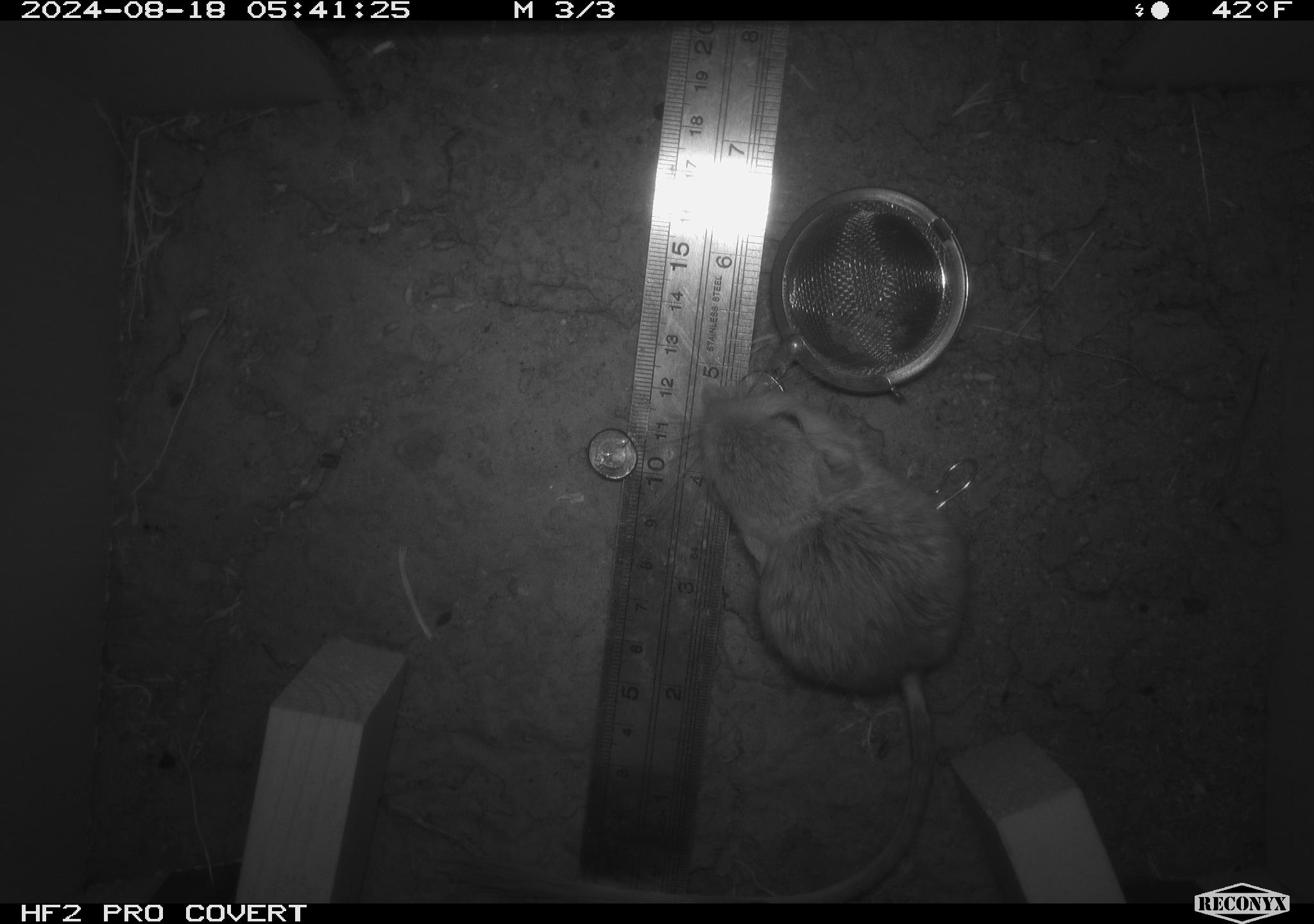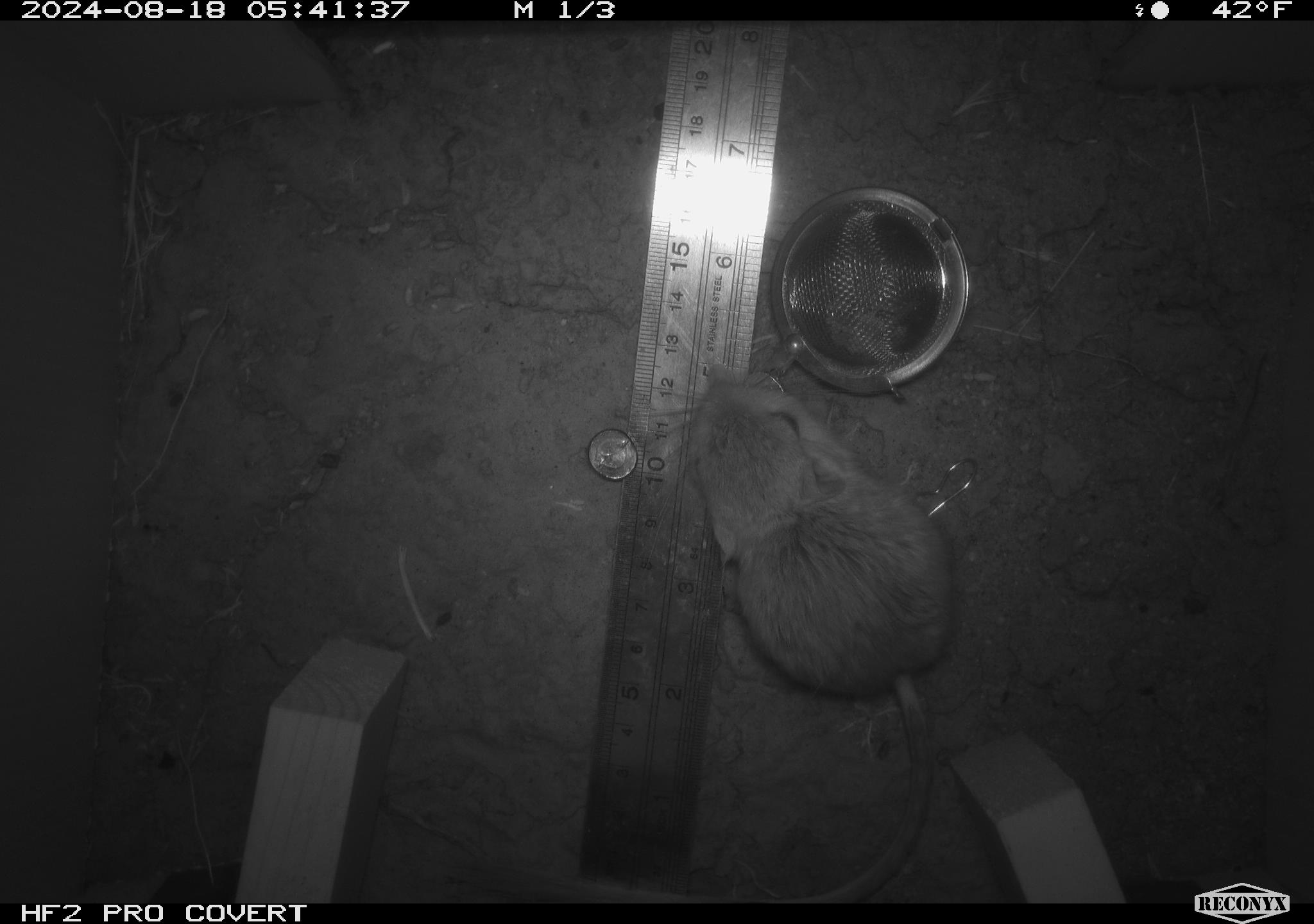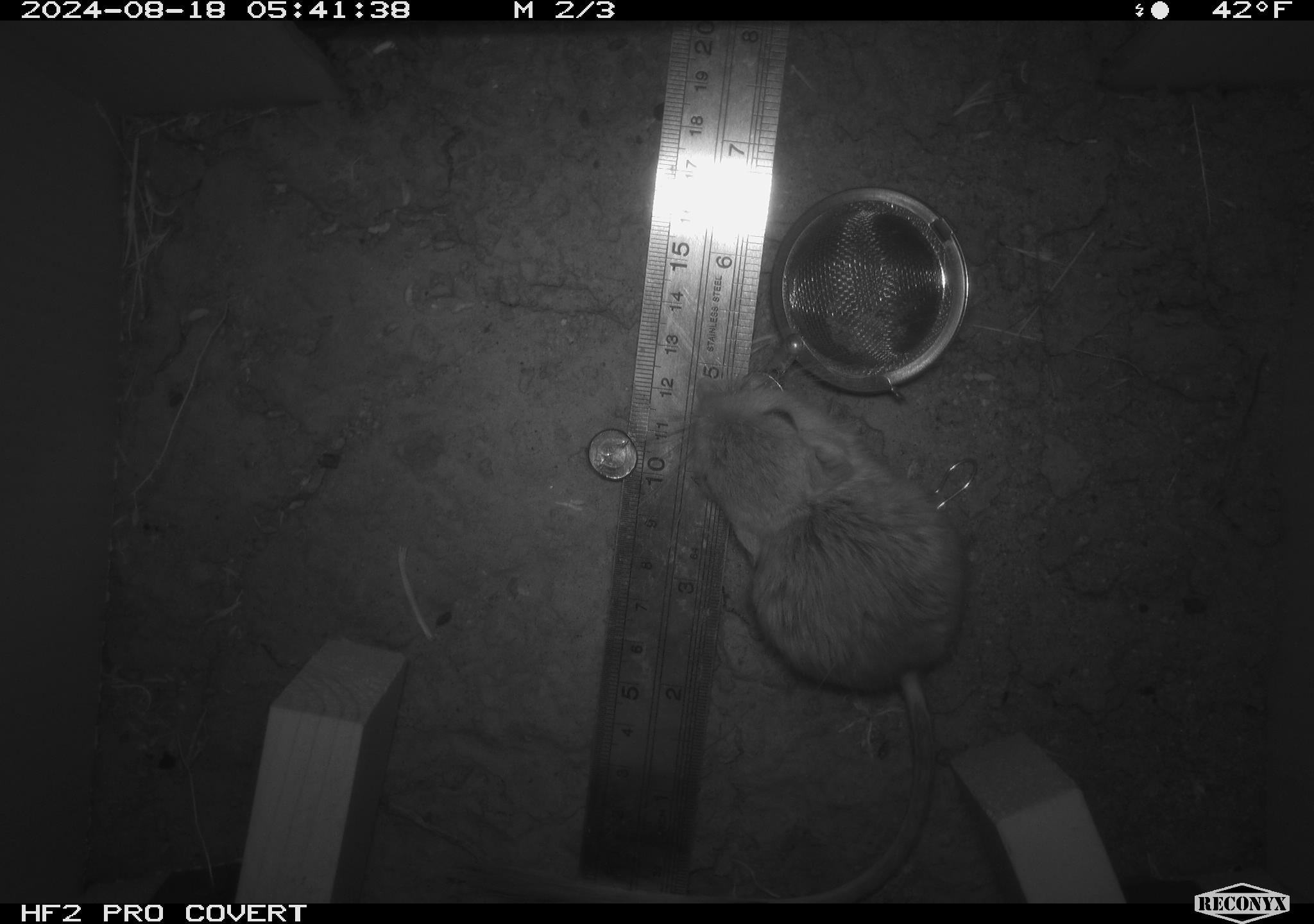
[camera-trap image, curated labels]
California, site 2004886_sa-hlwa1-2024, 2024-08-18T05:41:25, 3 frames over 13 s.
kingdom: Animalia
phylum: Chordata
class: Mammalia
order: Rodentia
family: Heteromyidae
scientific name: Heteromyidae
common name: kangaroo rats and pocket mice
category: heteromyidae family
Heteromyidae family (kangaroo rats and pocket mice) (Heteromyidae).